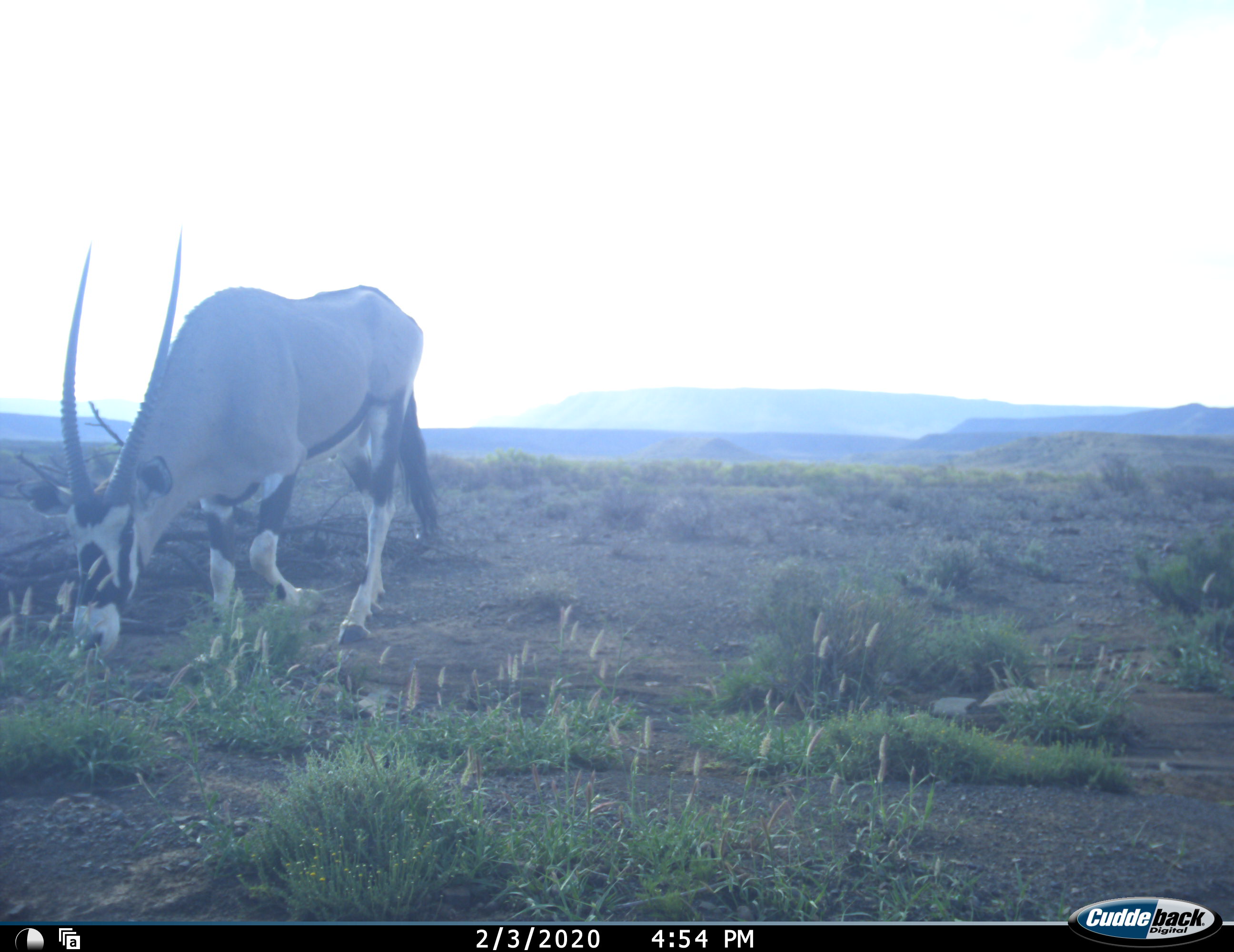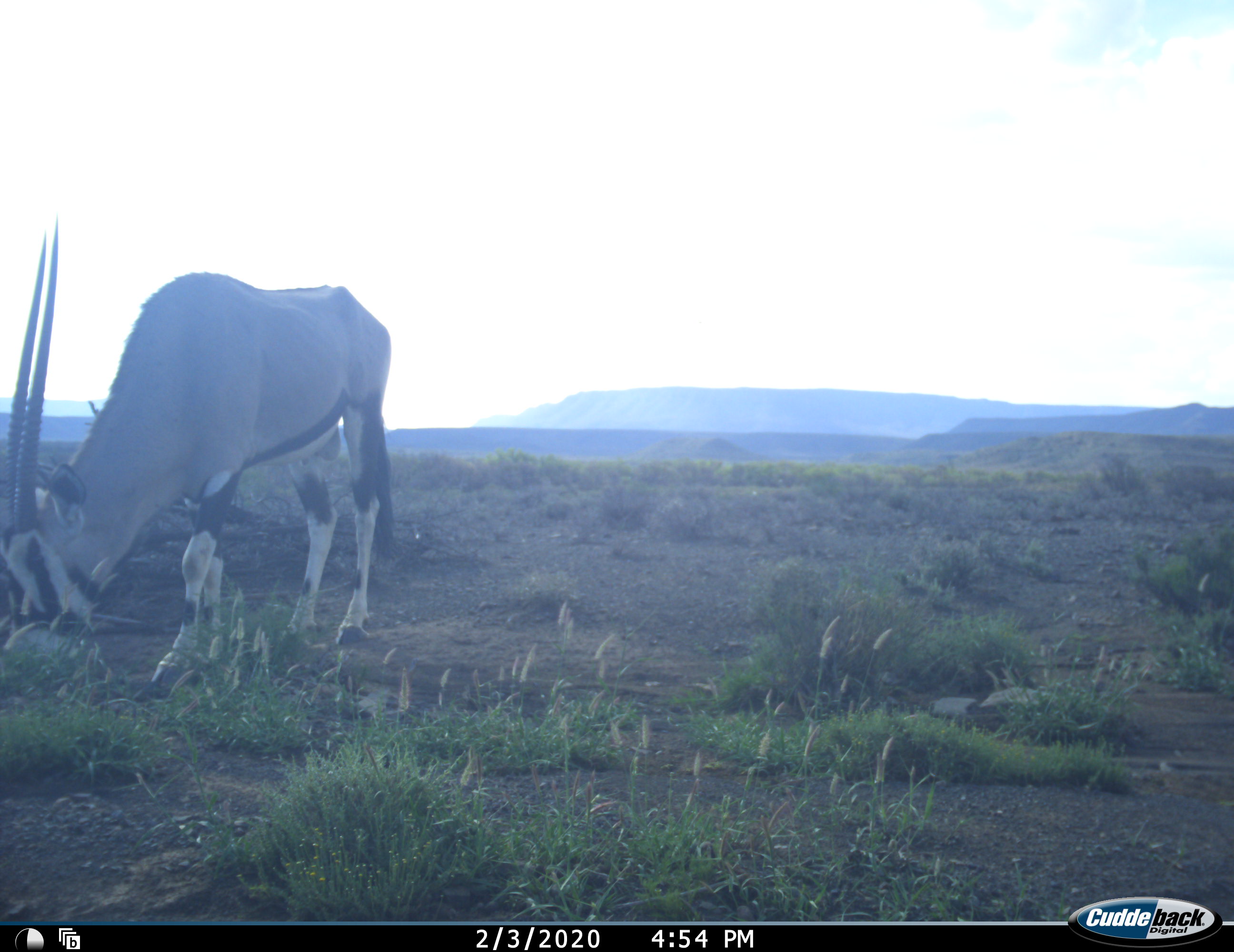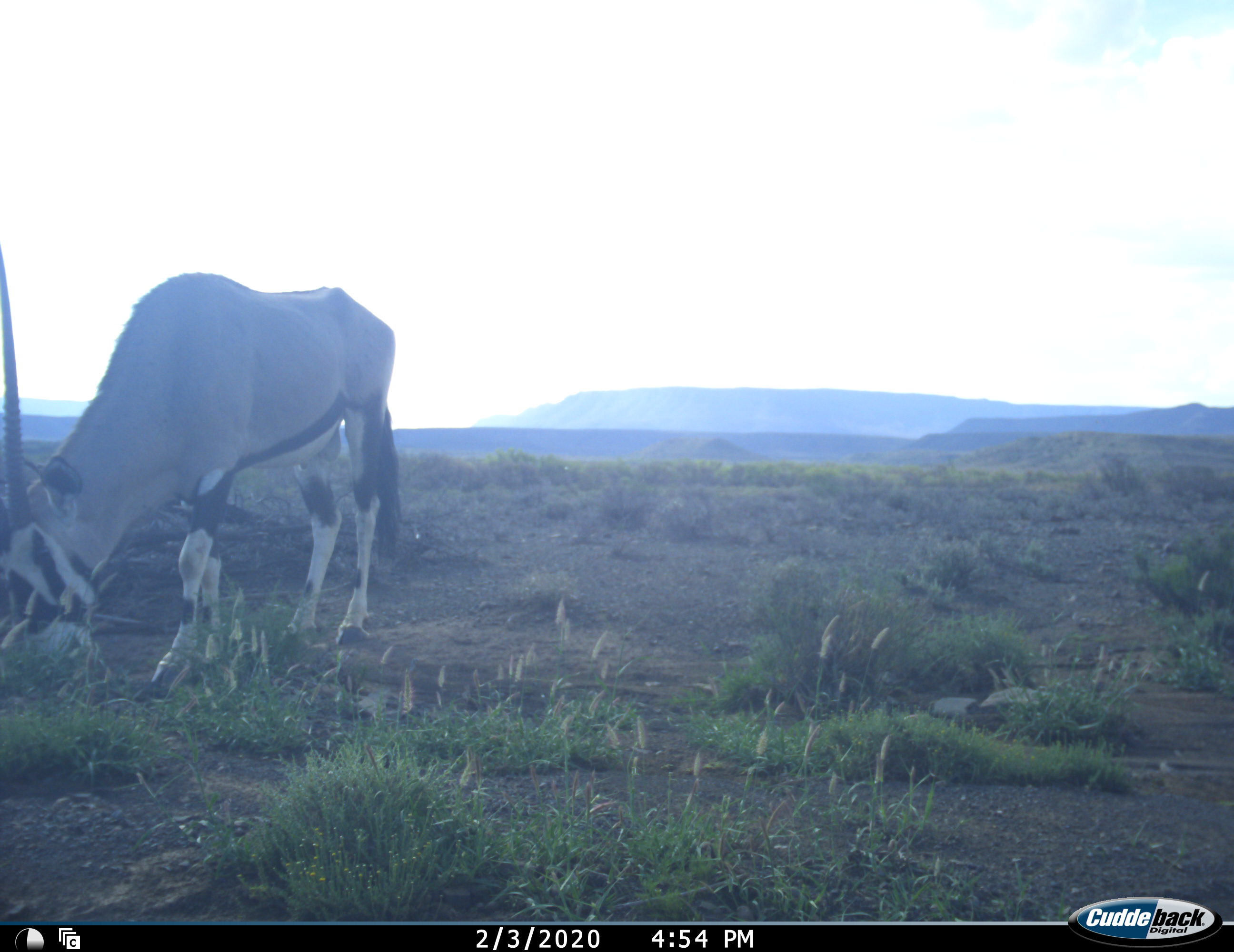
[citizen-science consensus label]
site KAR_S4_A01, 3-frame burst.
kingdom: Animalia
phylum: Chordata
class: Mammalia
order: Artiodactyla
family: Bovidae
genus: Oryx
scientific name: Oryx gazella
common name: gemsbok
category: oryx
Oryx (gemsbok) (Oryx gazella), count 1. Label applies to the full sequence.